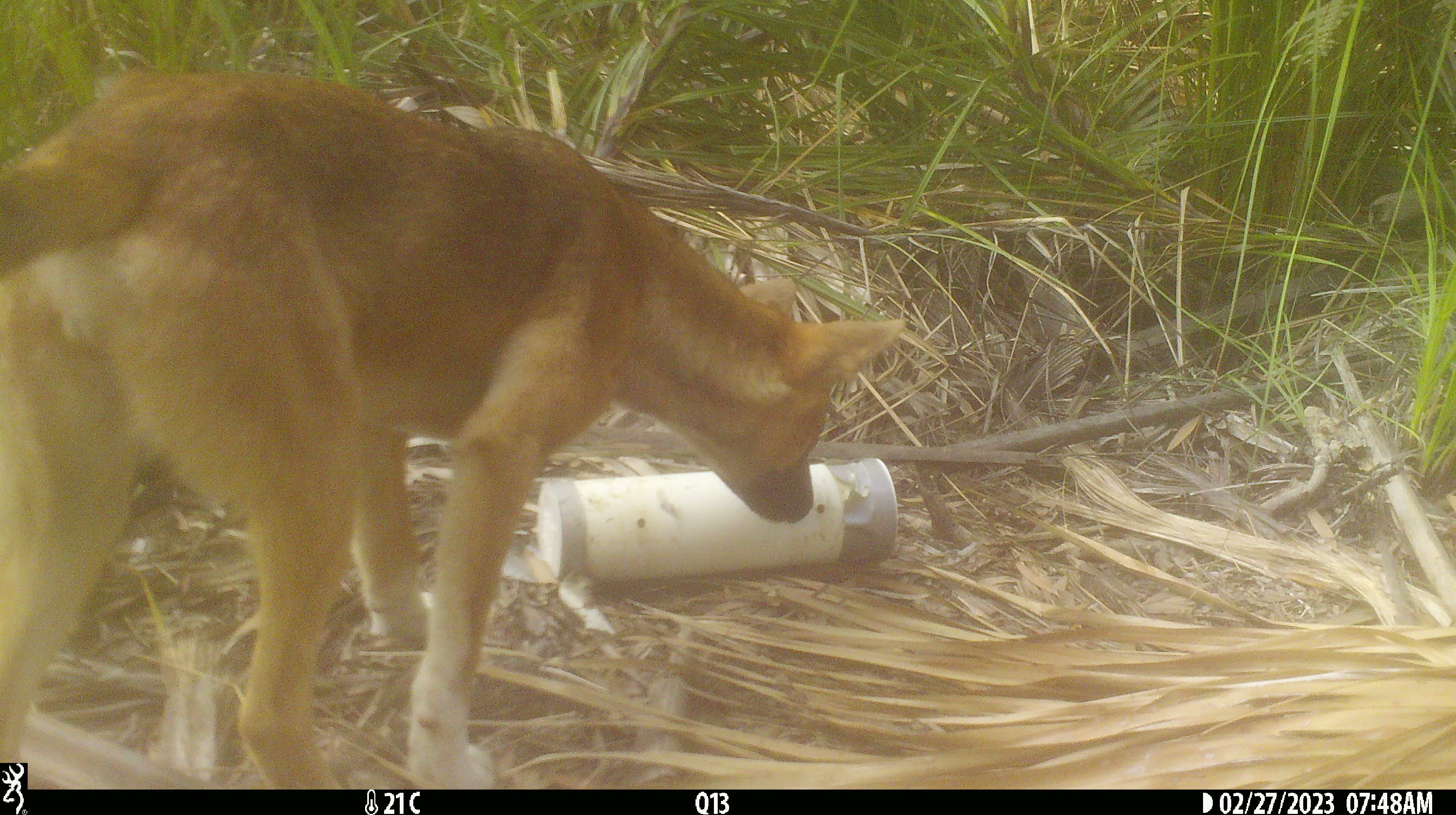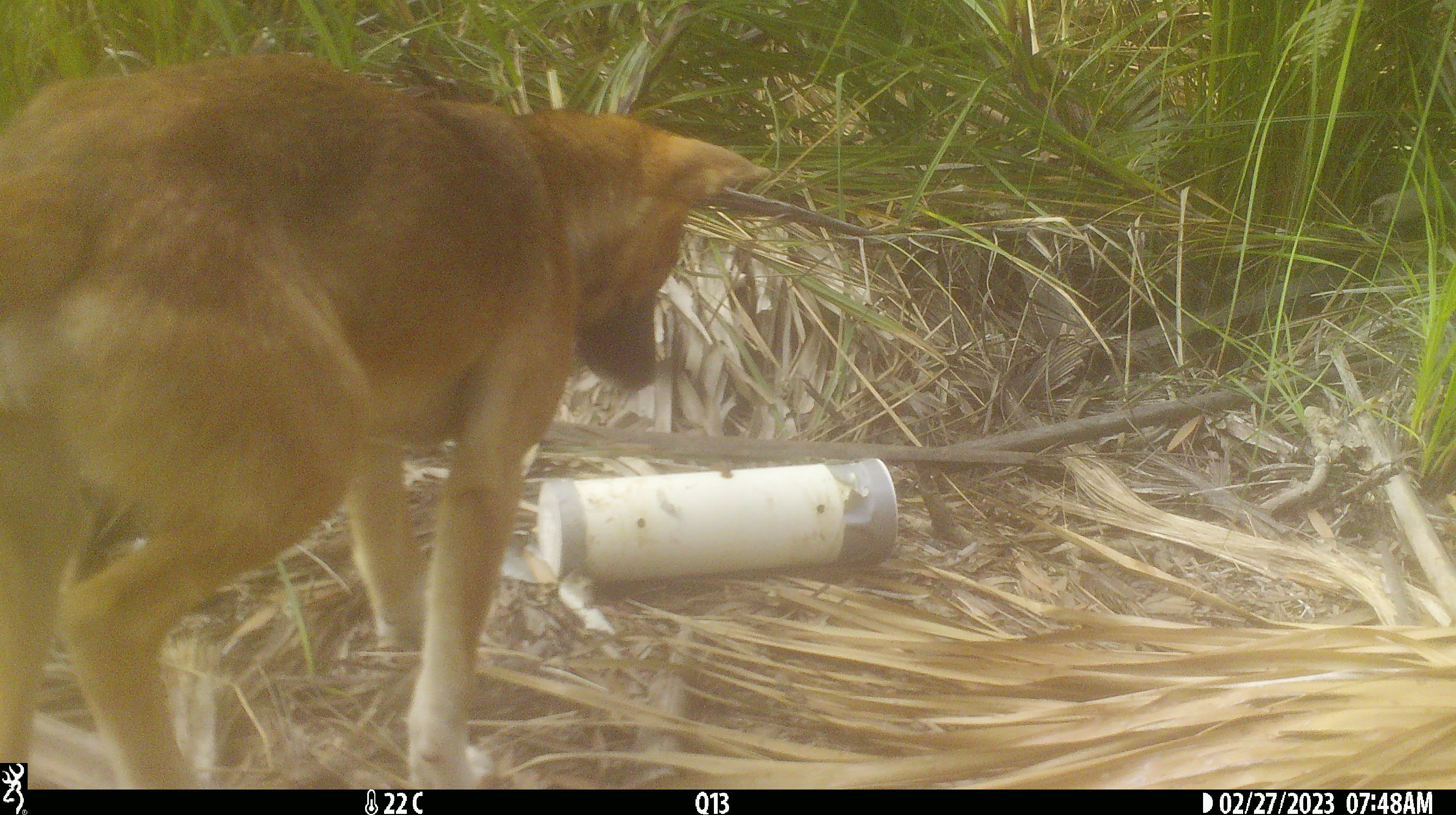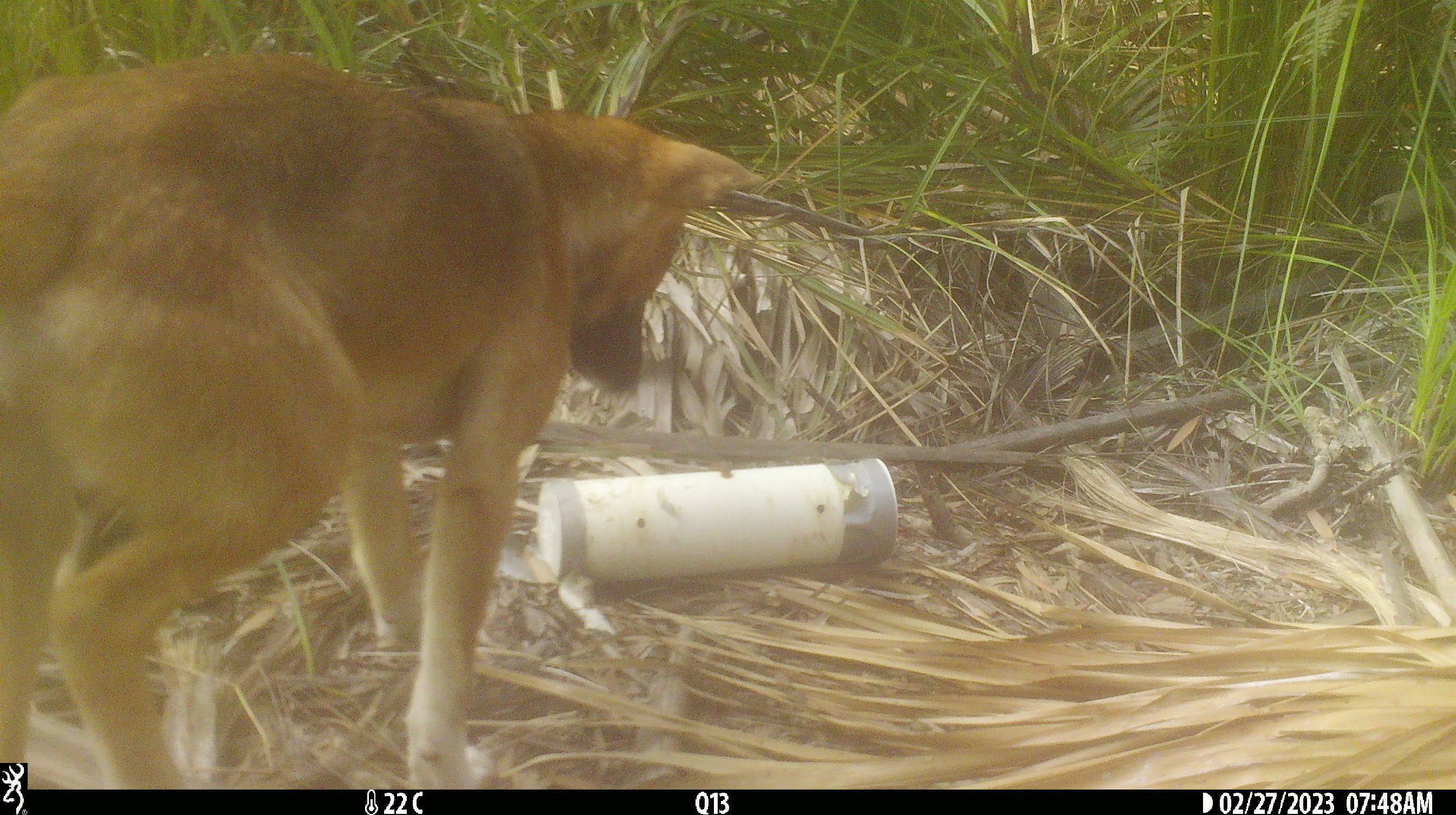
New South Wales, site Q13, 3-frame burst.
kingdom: Animalia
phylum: Chordata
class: Mammalia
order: Carnivora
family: Canidae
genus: Canis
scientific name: Canis familiaris dingo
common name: dingo